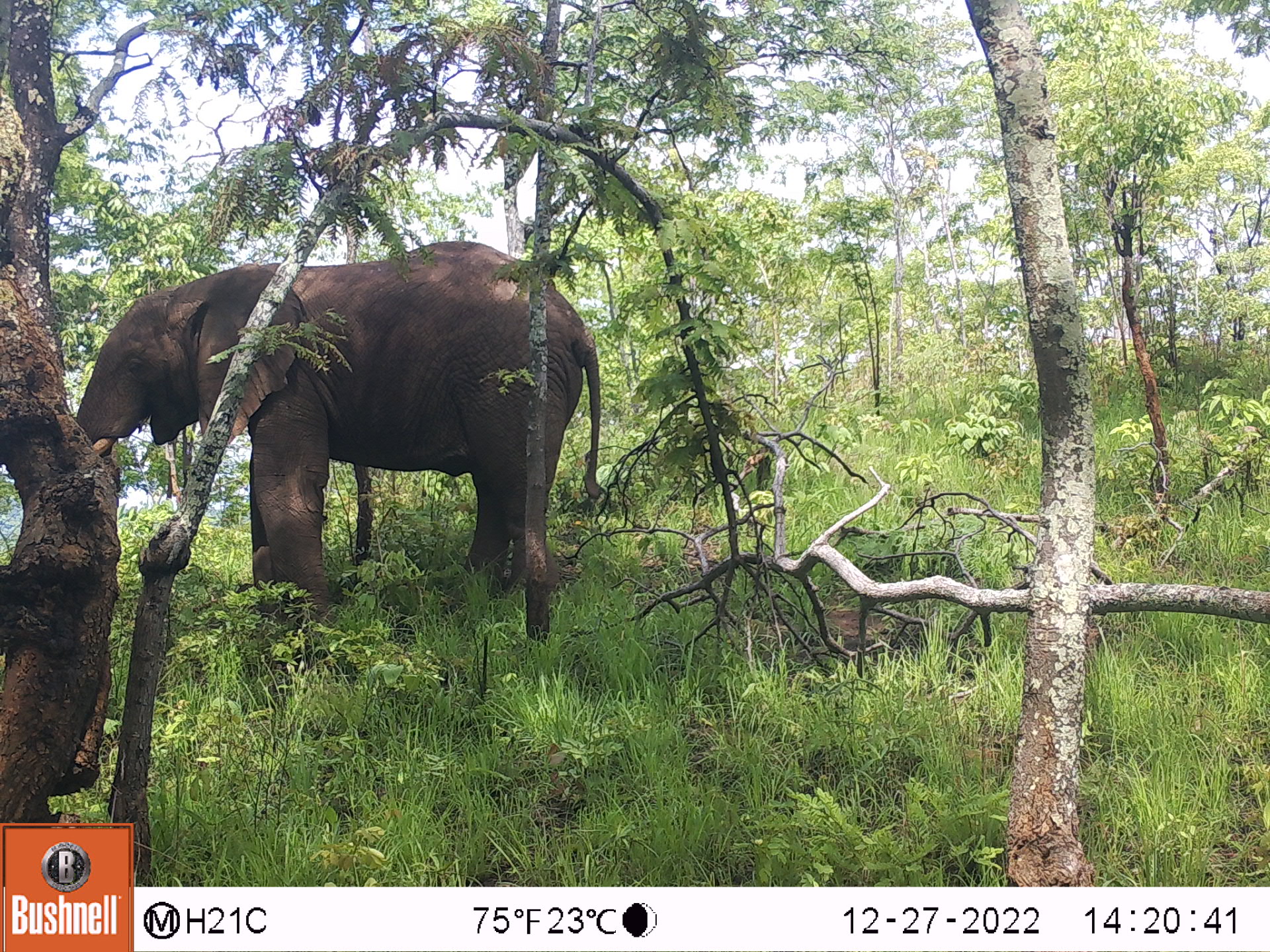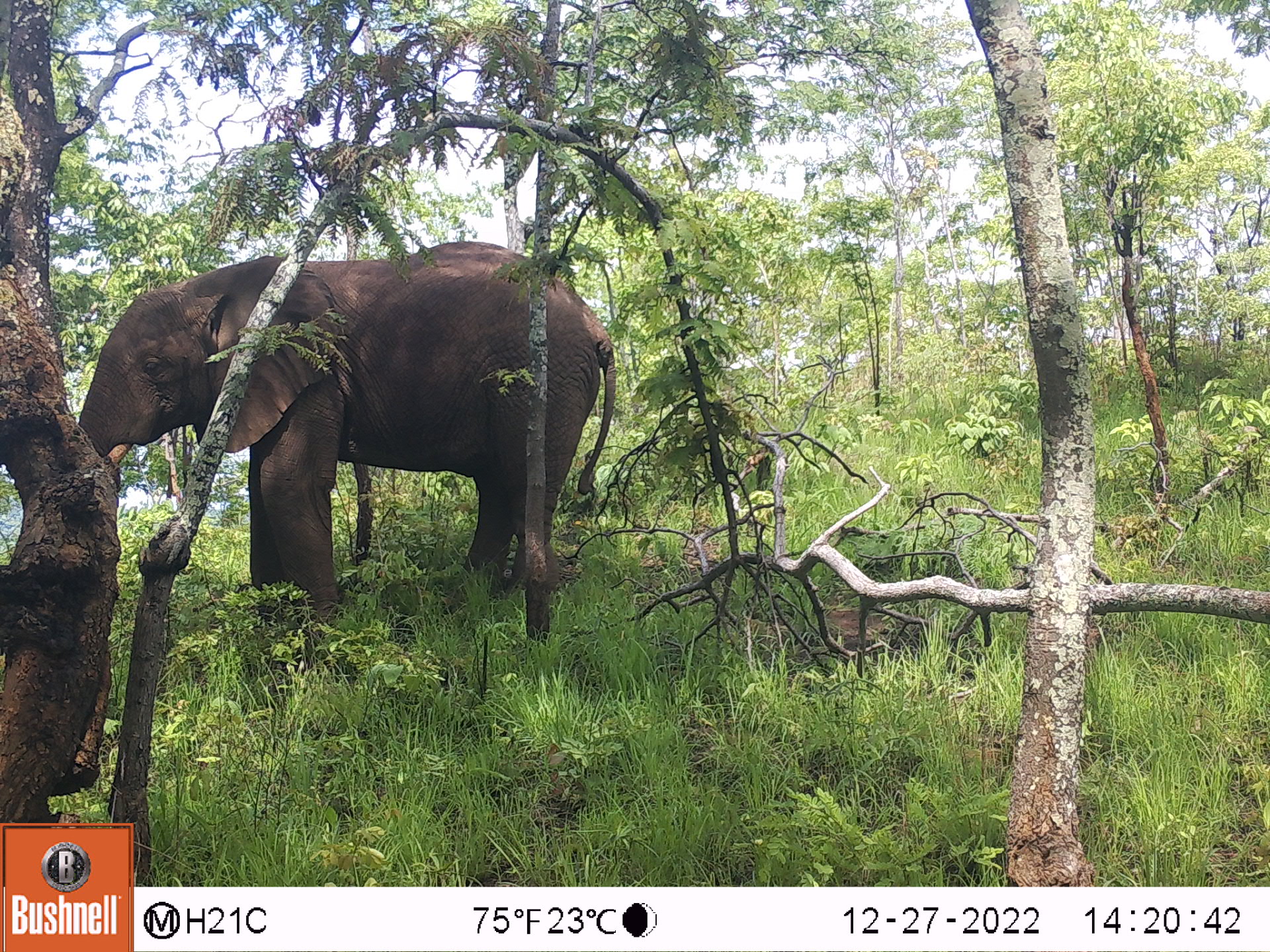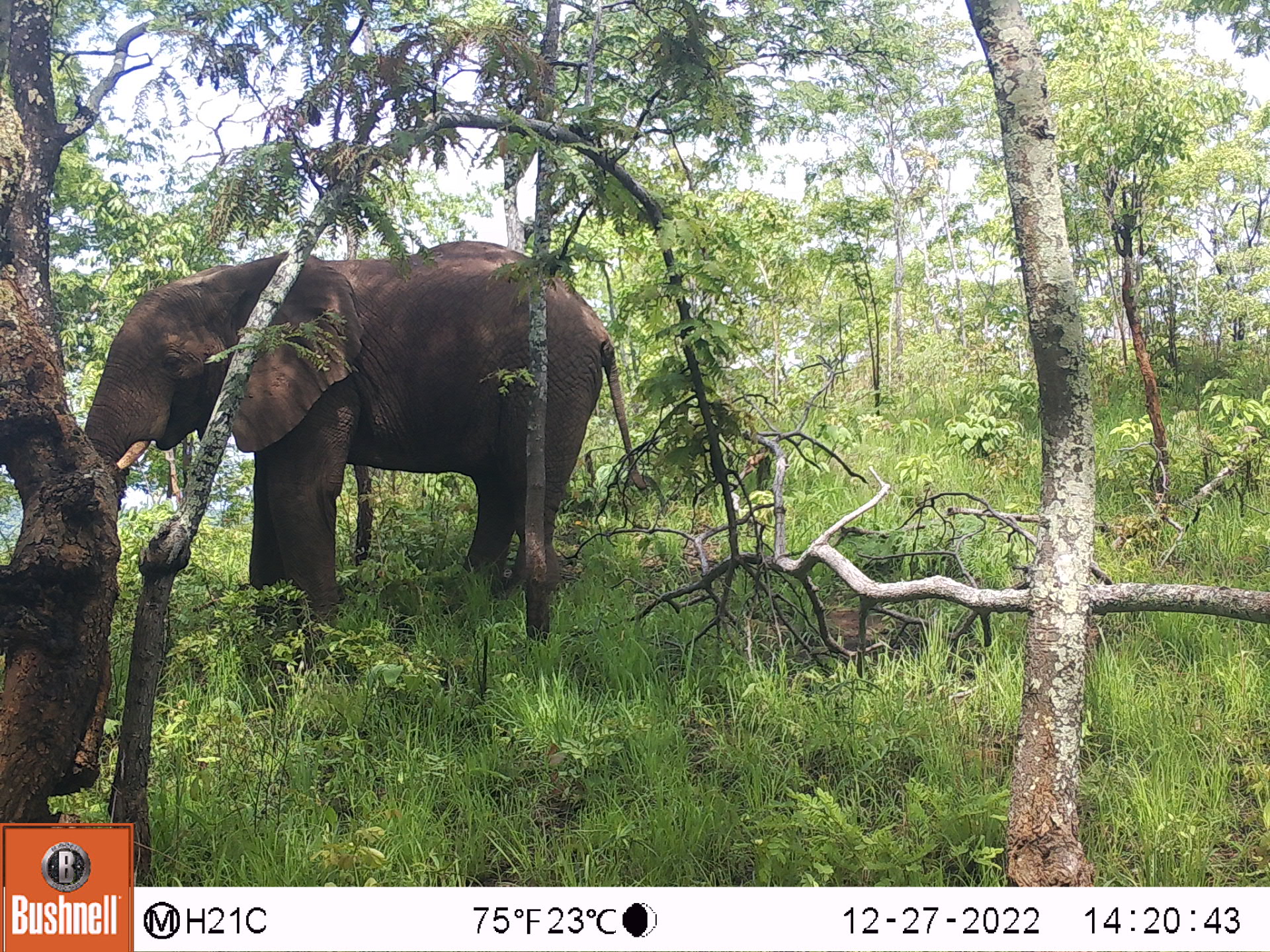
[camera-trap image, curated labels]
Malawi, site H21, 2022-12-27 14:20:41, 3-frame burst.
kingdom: Animalia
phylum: Chordata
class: Mammalia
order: Proboscidea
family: Elephantidae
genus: Loxodonta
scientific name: Loxodonta africana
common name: african savanna elephant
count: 1